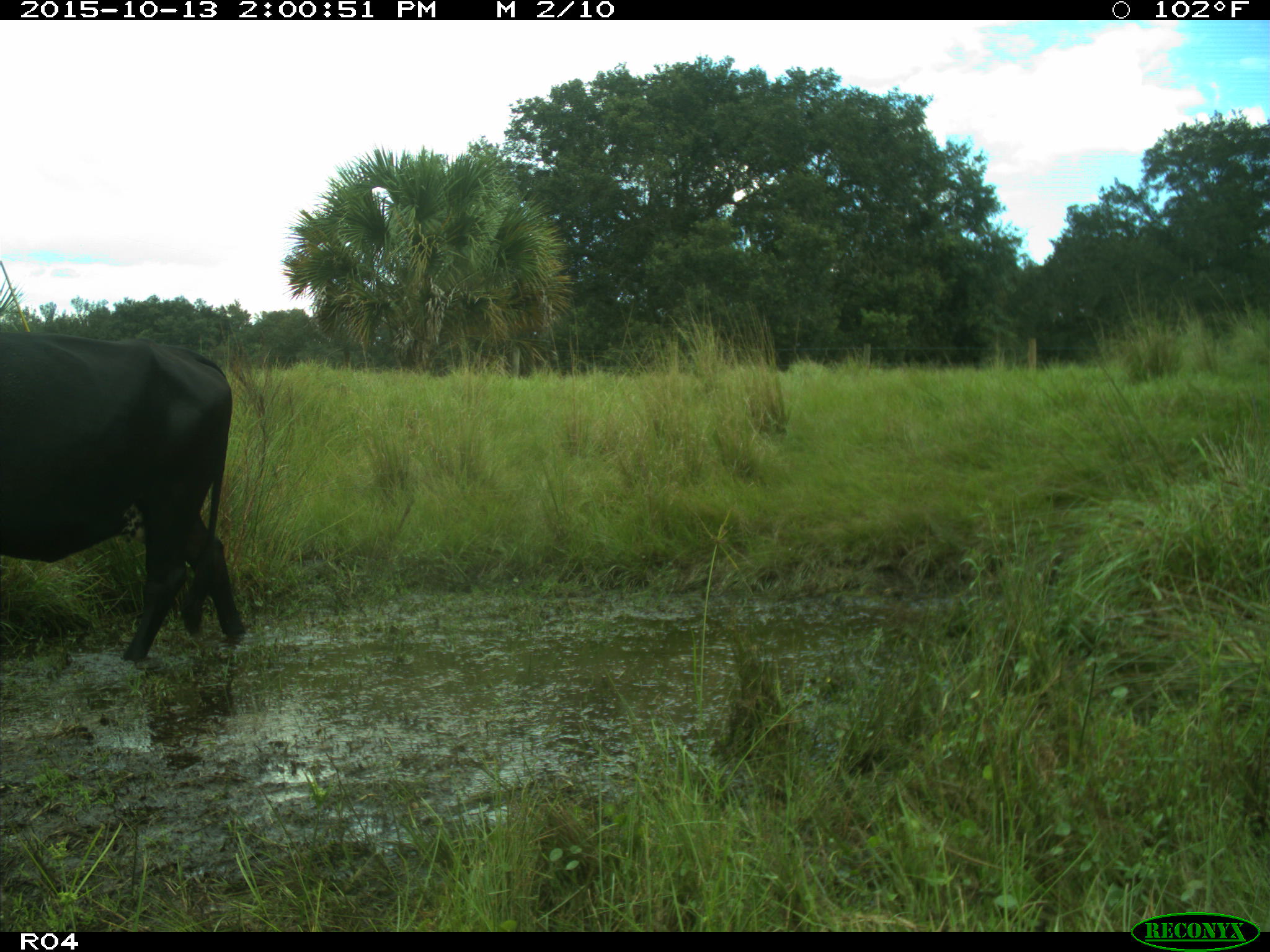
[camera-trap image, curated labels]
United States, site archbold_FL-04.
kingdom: Animalia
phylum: Chordata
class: Mammalia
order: Artiodactyla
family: Bovidae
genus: Bos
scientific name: Bos taurus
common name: domestic cow